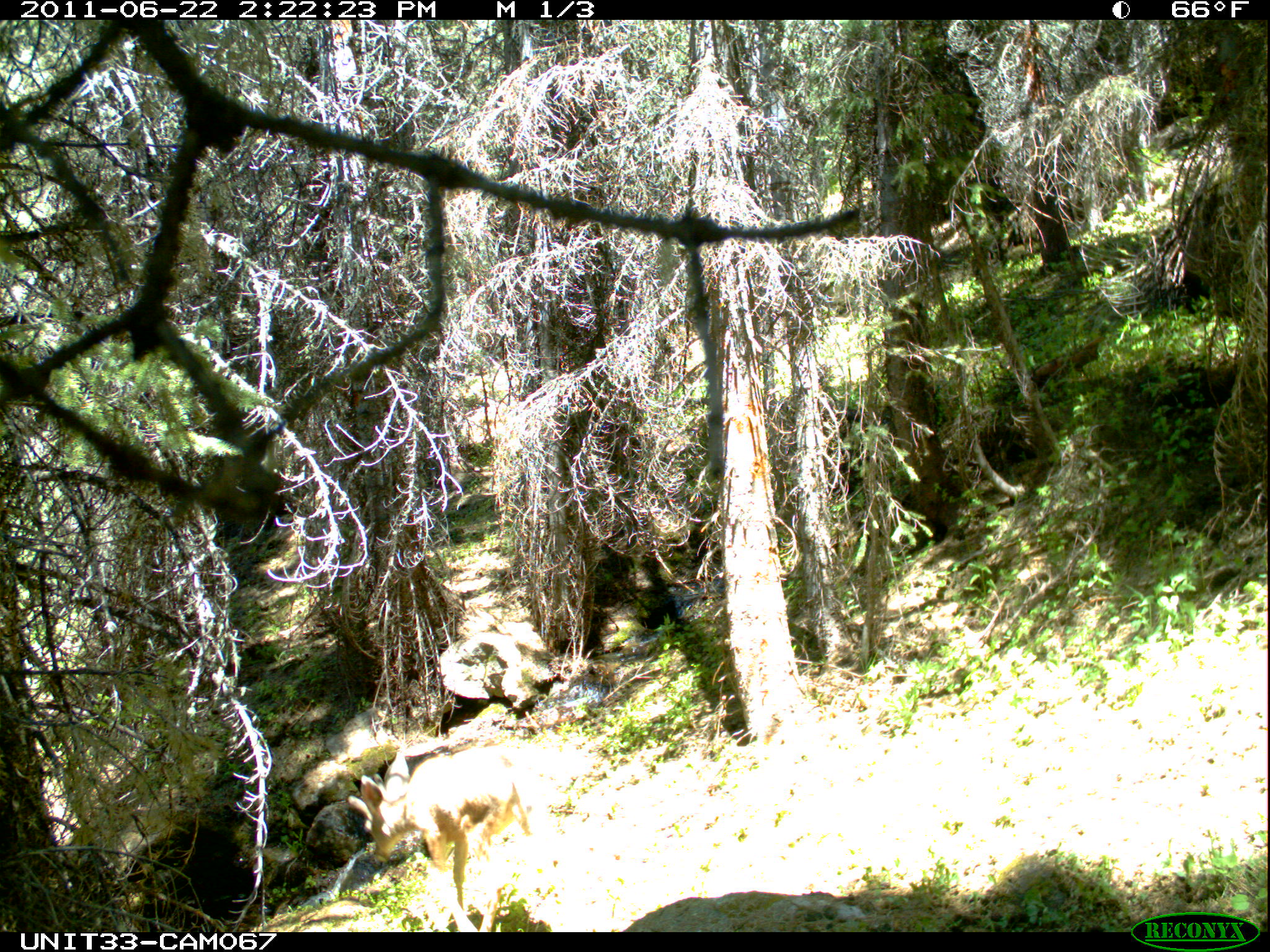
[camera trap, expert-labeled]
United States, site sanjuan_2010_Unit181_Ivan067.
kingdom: Animalia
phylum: Chordata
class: Mammalia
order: Artiodactyla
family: Cervidae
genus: Odocoileus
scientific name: Odocoileus hemionus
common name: mule deer